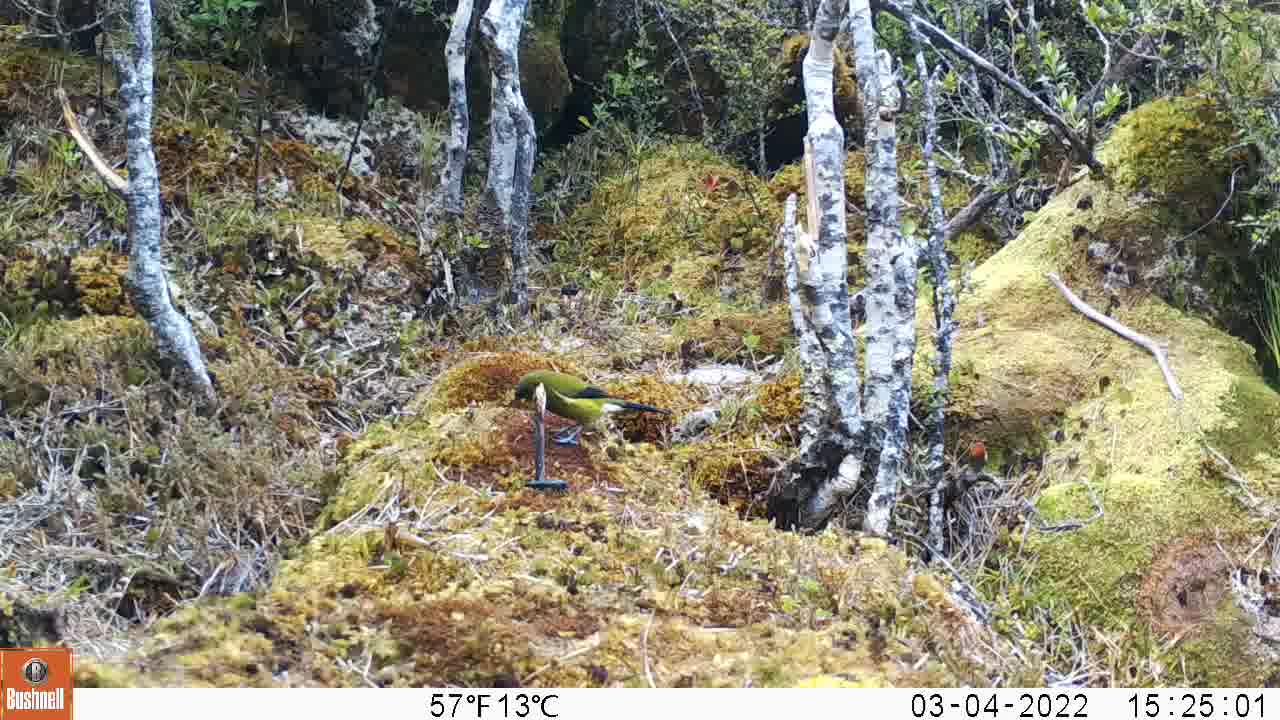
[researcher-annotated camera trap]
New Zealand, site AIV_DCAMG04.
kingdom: Animalia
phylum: Chordata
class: Aves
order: Passeriformes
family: Meliphagidae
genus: Anthornis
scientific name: Anthornis melanura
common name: new zealand bellbird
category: bellbird